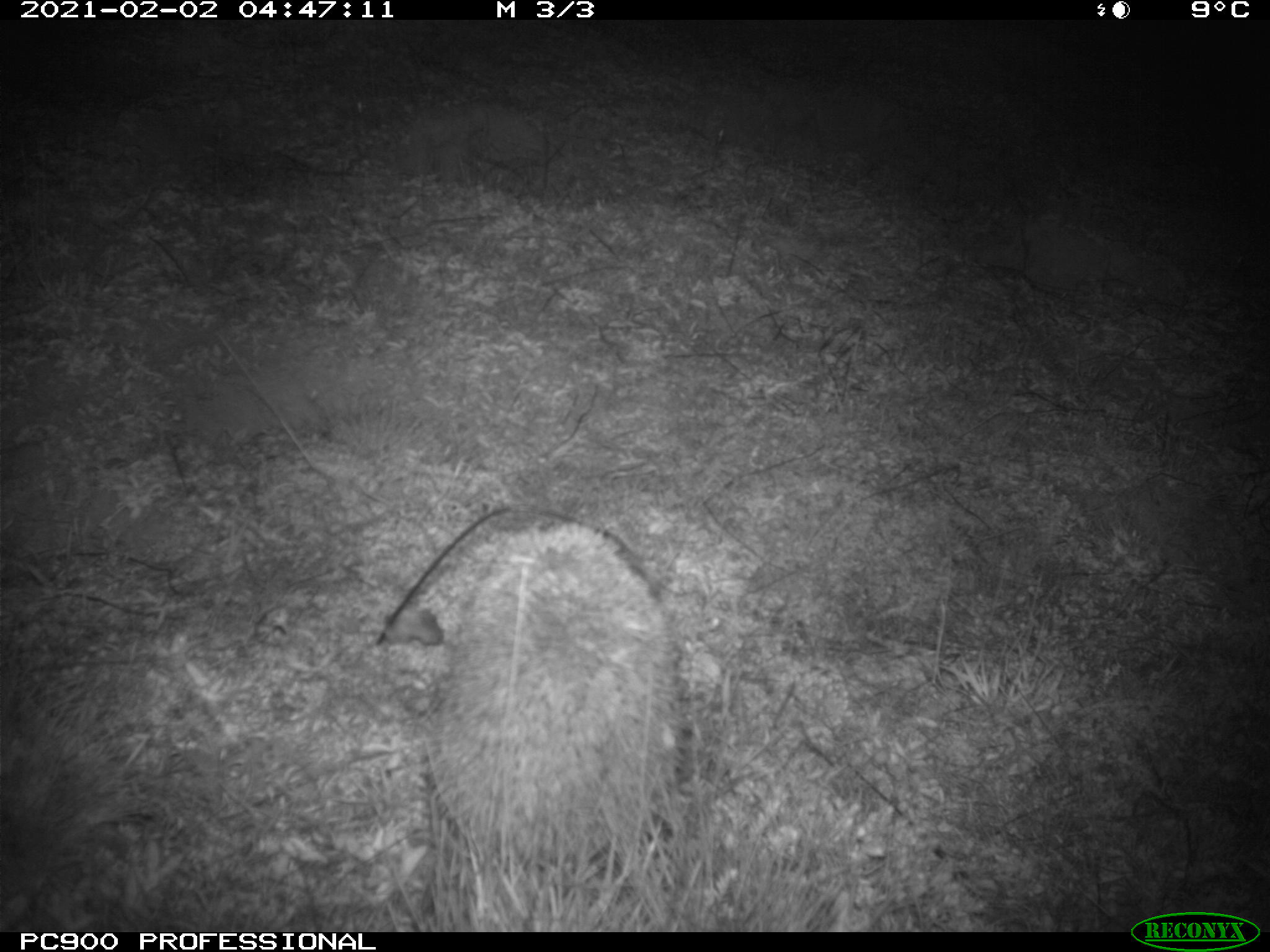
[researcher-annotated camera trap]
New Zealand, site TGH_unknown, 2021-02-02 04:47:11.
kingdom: Animalia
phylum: Chordata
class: Mammalia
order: Eulipotyphla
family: Erinaceidae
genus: Erinaceus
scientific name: Erinaceus europaeus europaeus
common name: european hedgehog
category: hedgehog